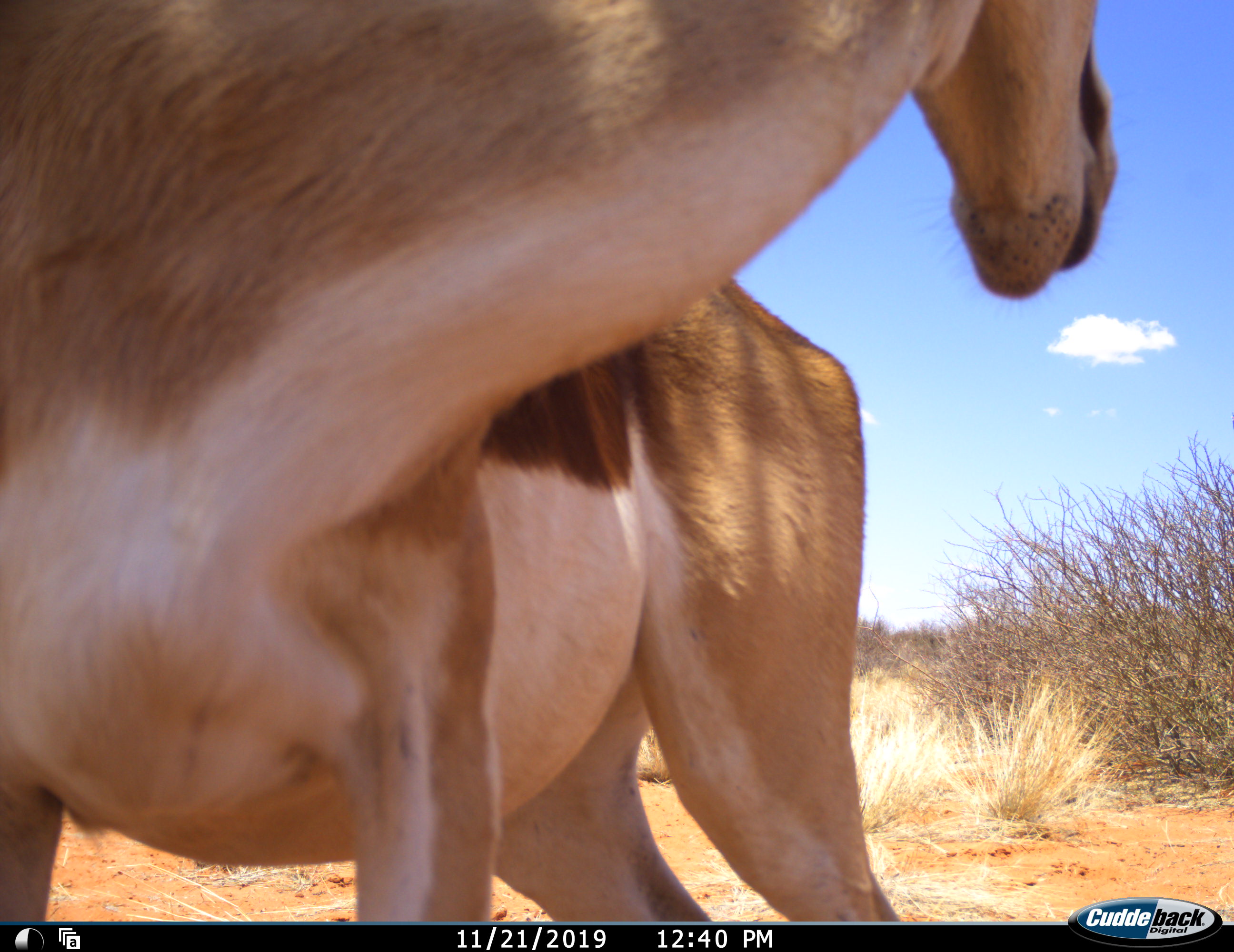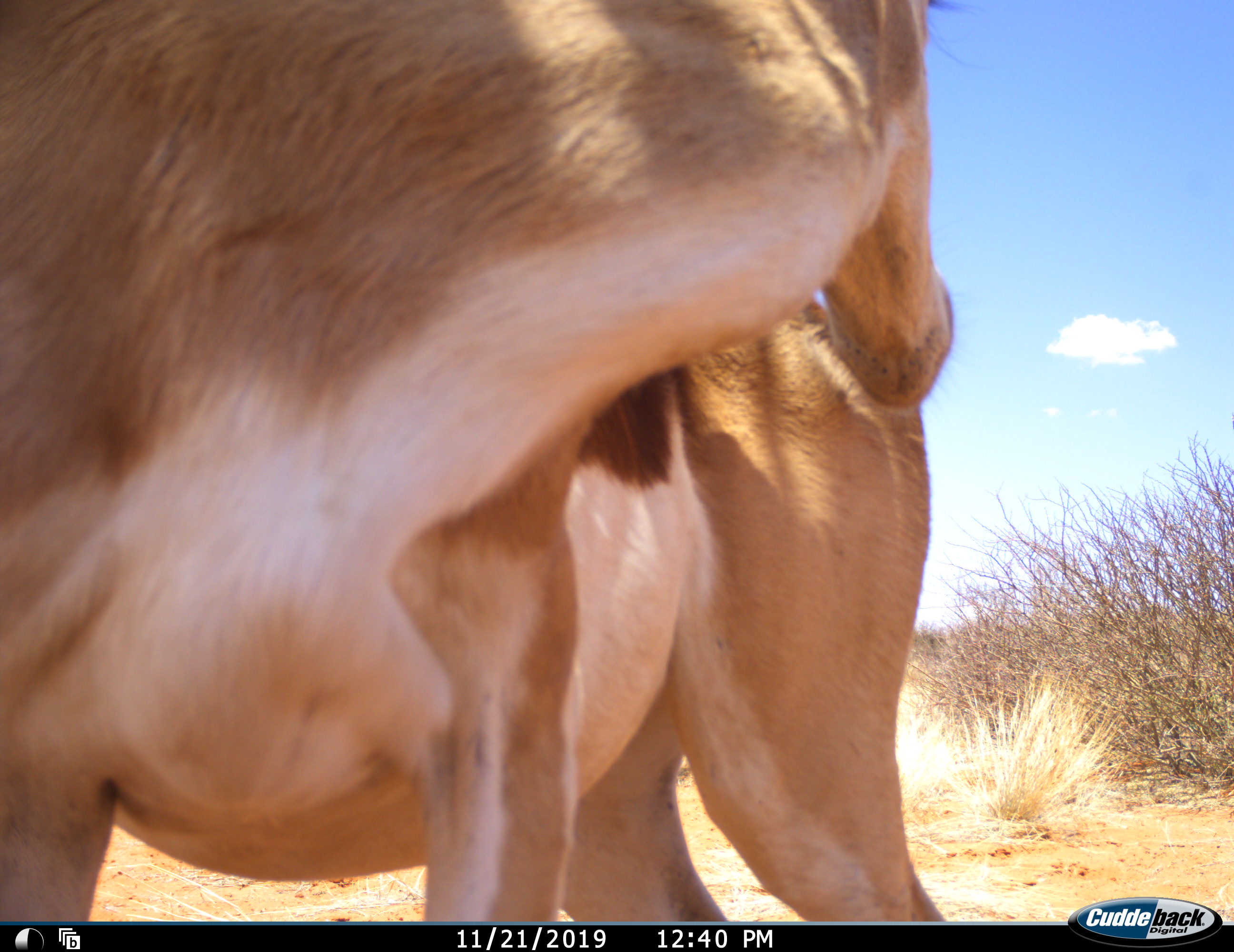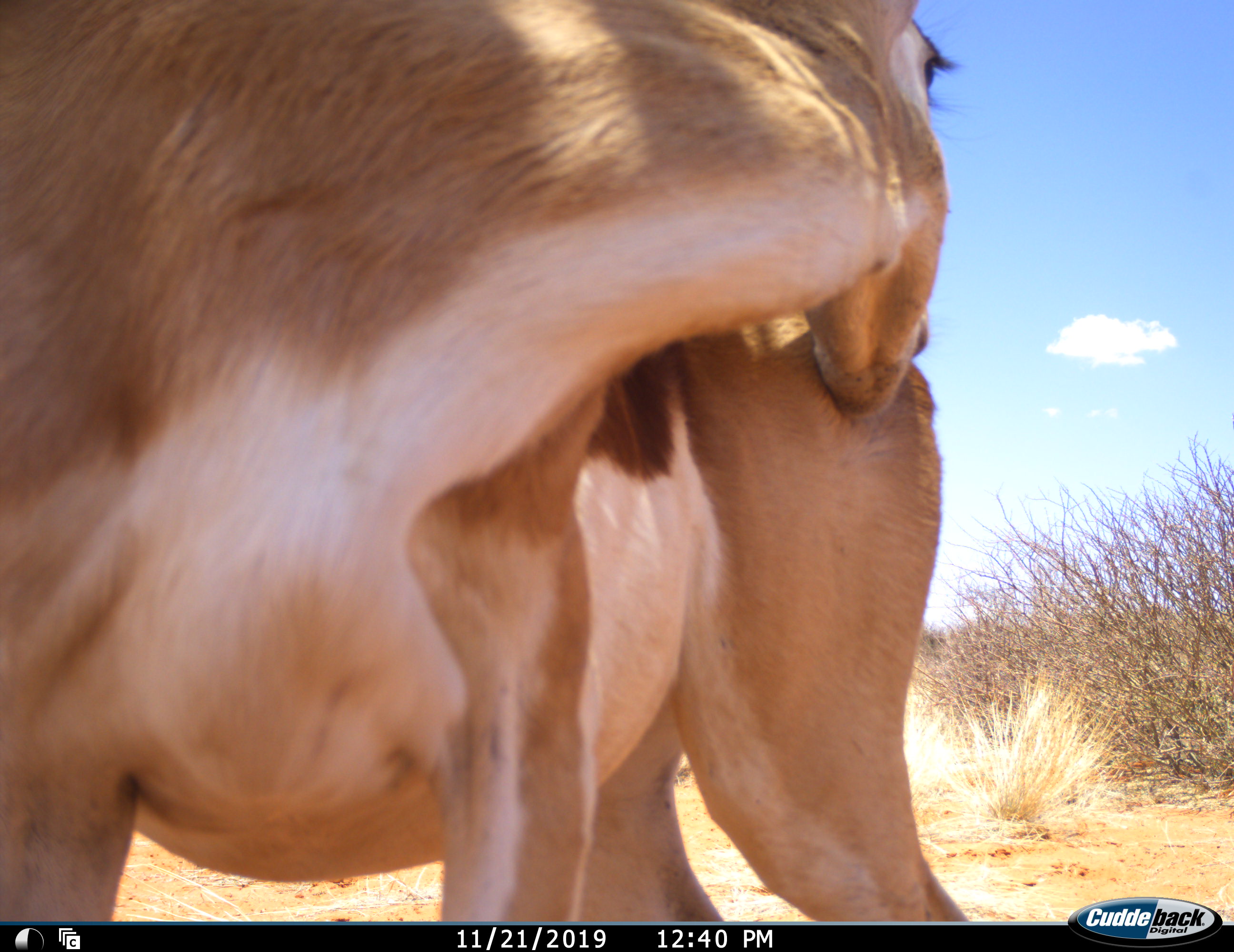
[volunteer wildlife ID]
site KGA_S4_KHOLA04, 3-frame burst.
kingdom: Animalia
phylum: Chordata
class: Mammalia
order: Artiodactyla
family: Bovidae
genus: Antidorcas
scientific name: Antidorcas marsupialis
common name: springbok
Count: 1.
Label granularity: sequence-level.